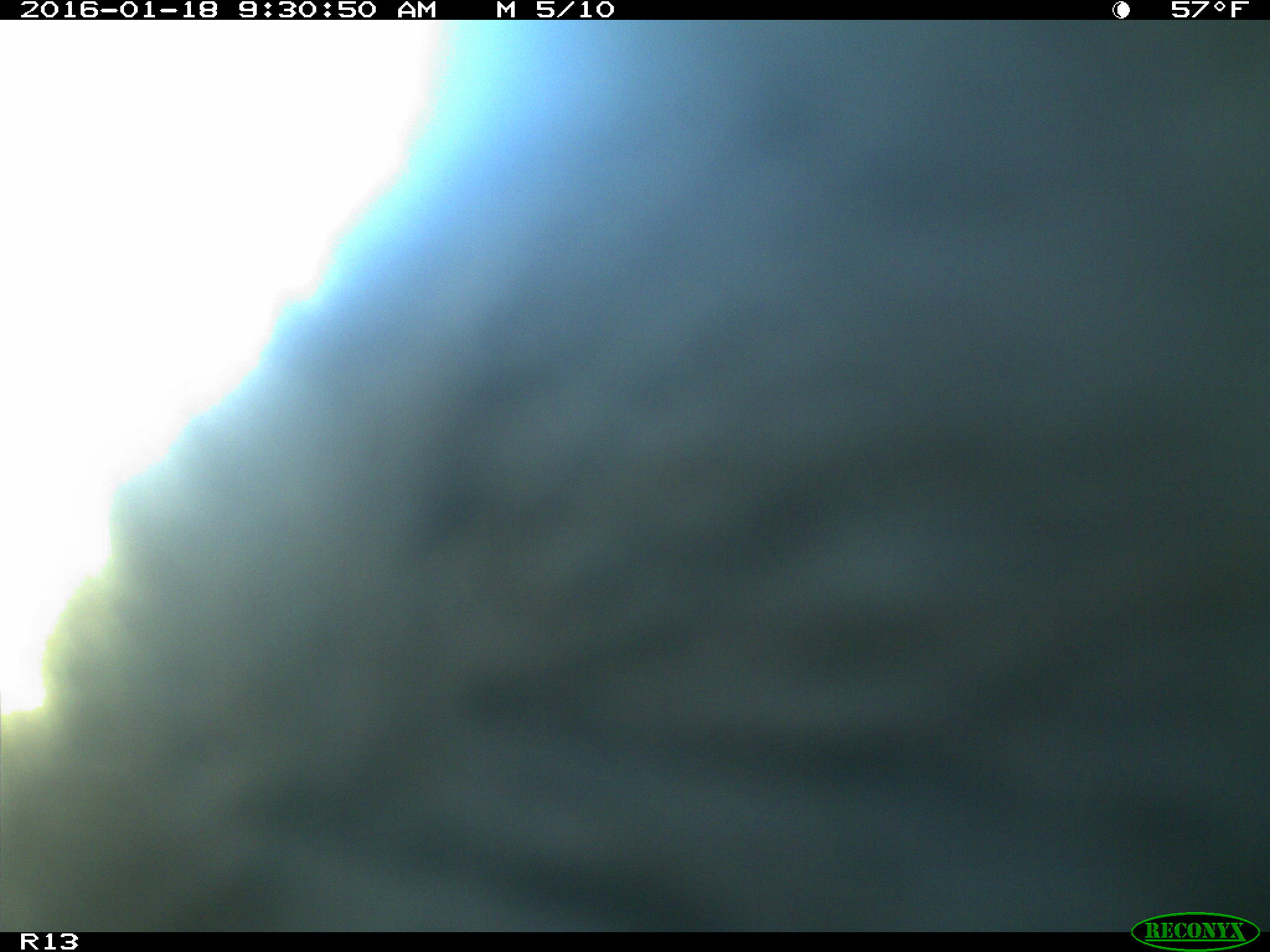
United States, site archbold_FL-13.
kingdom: Animalia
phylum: Chordata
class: Mammalia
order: Artiodactyla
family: Bovidae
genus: Bos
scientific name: Bos taurus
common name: domestic cow